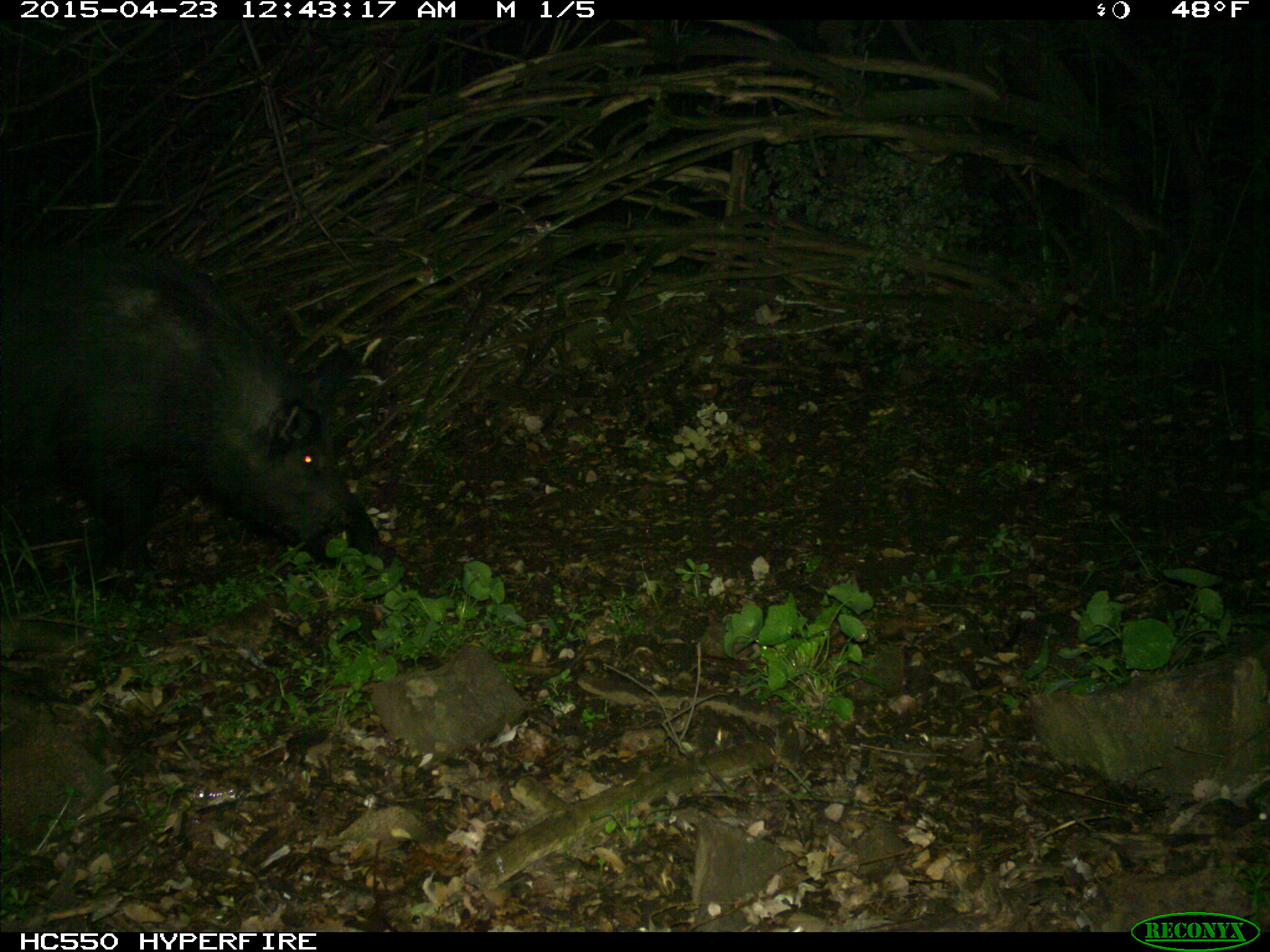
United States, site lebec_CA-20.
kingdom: Animalia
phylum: Chordata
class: Mammalia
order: Artiodactyla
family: Suidae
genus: Sus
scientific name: Sus scrofa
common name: wild boar